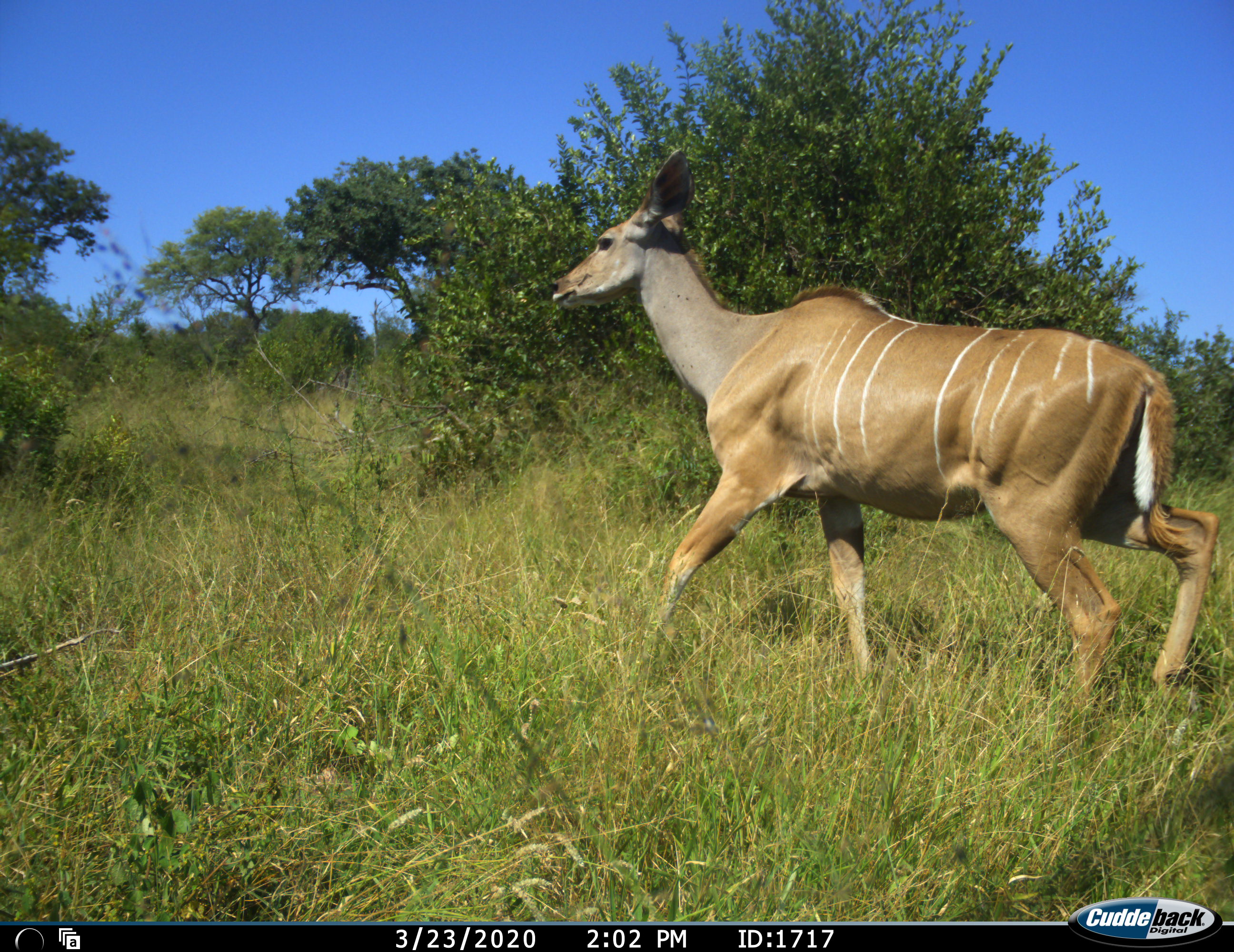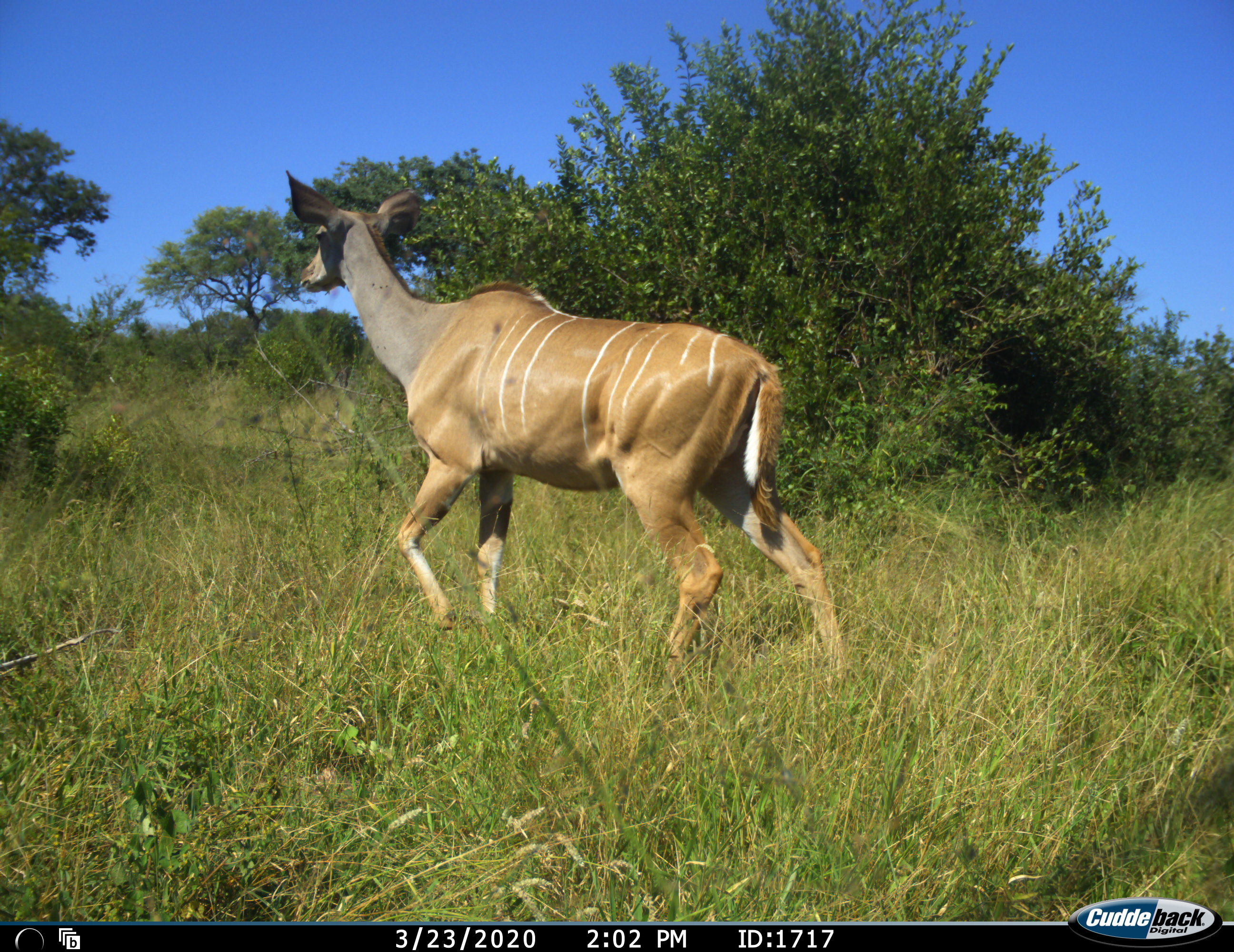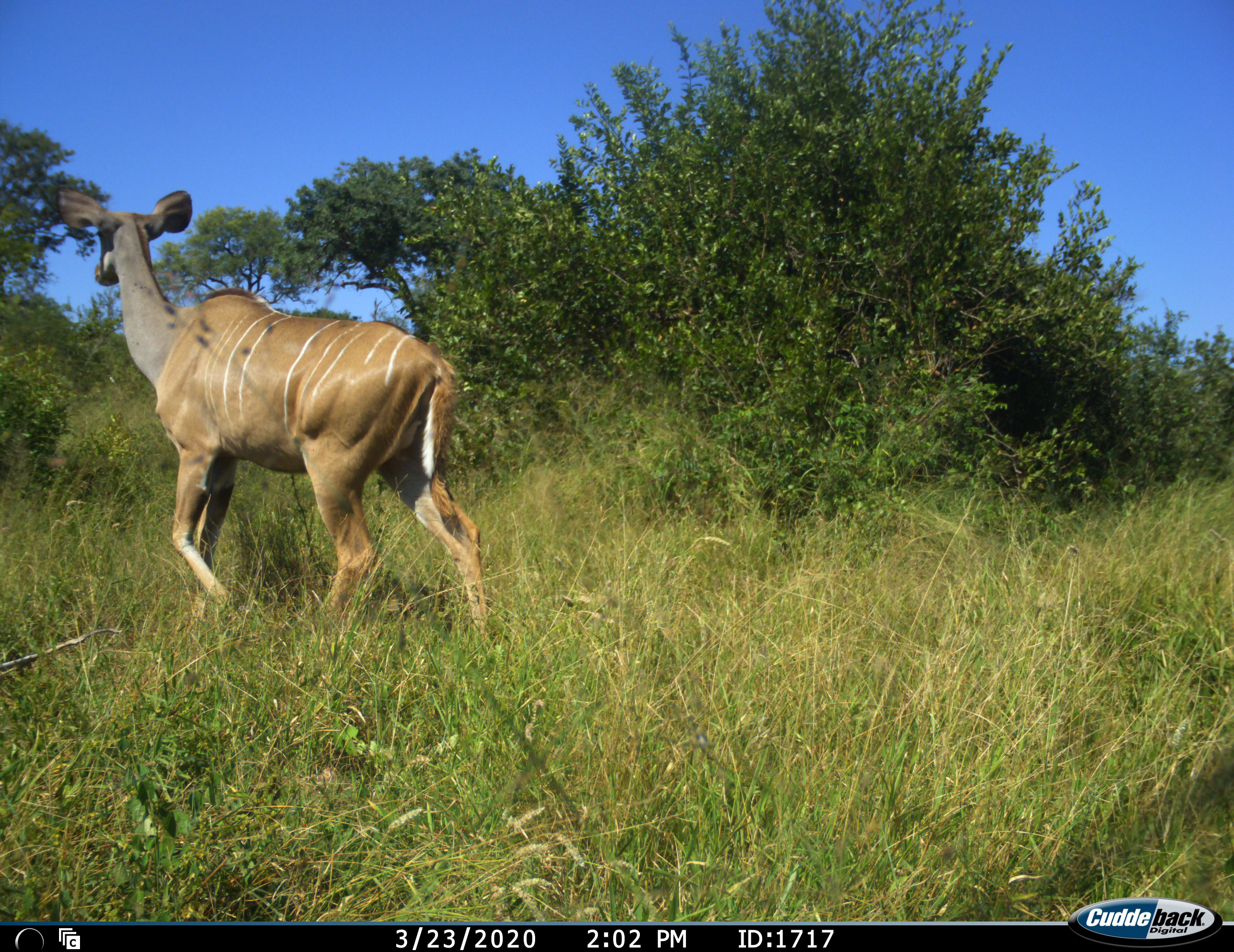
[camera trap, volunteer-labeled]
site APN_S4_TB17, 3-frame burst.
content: unidentified animal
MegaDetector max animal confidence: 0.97